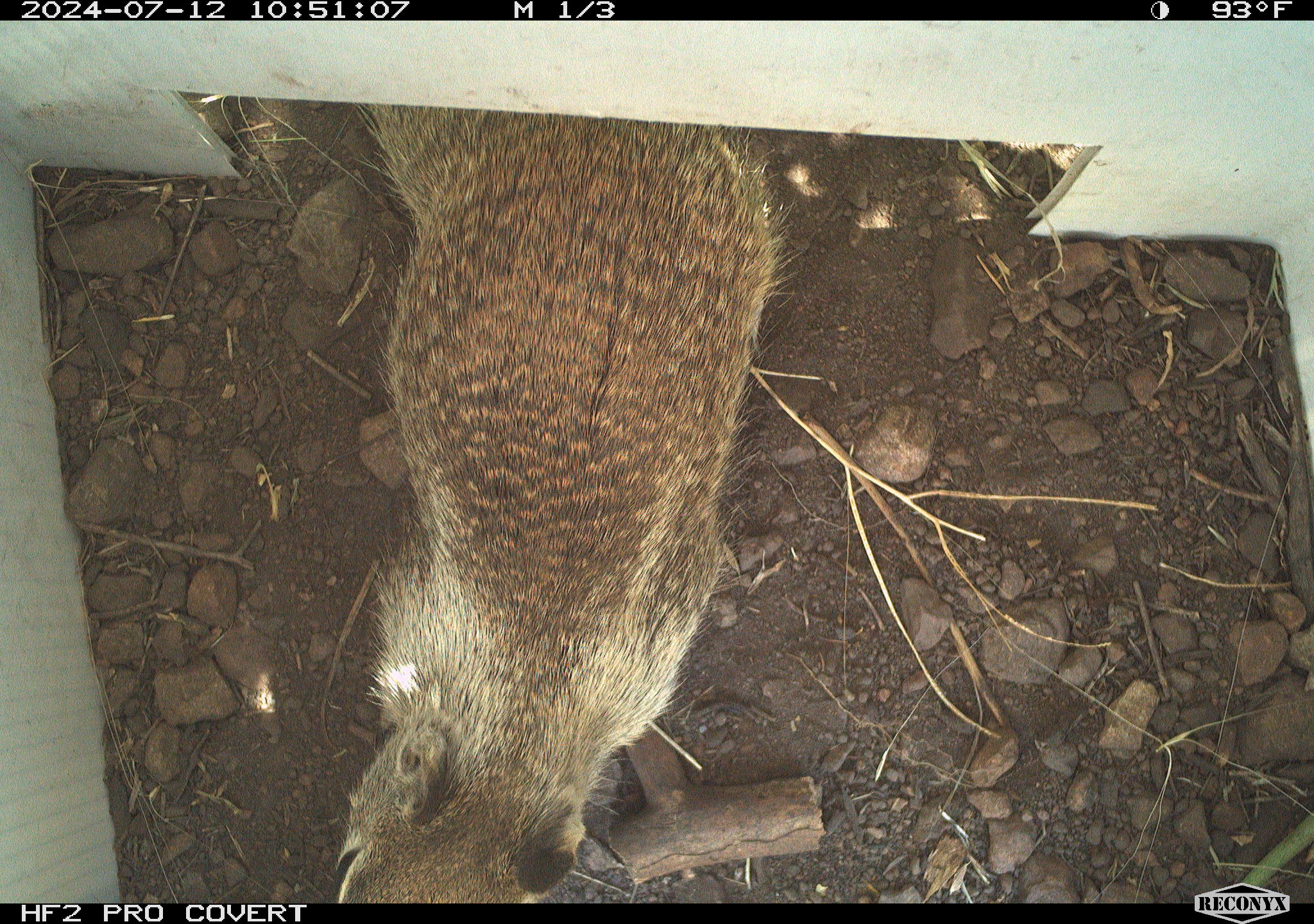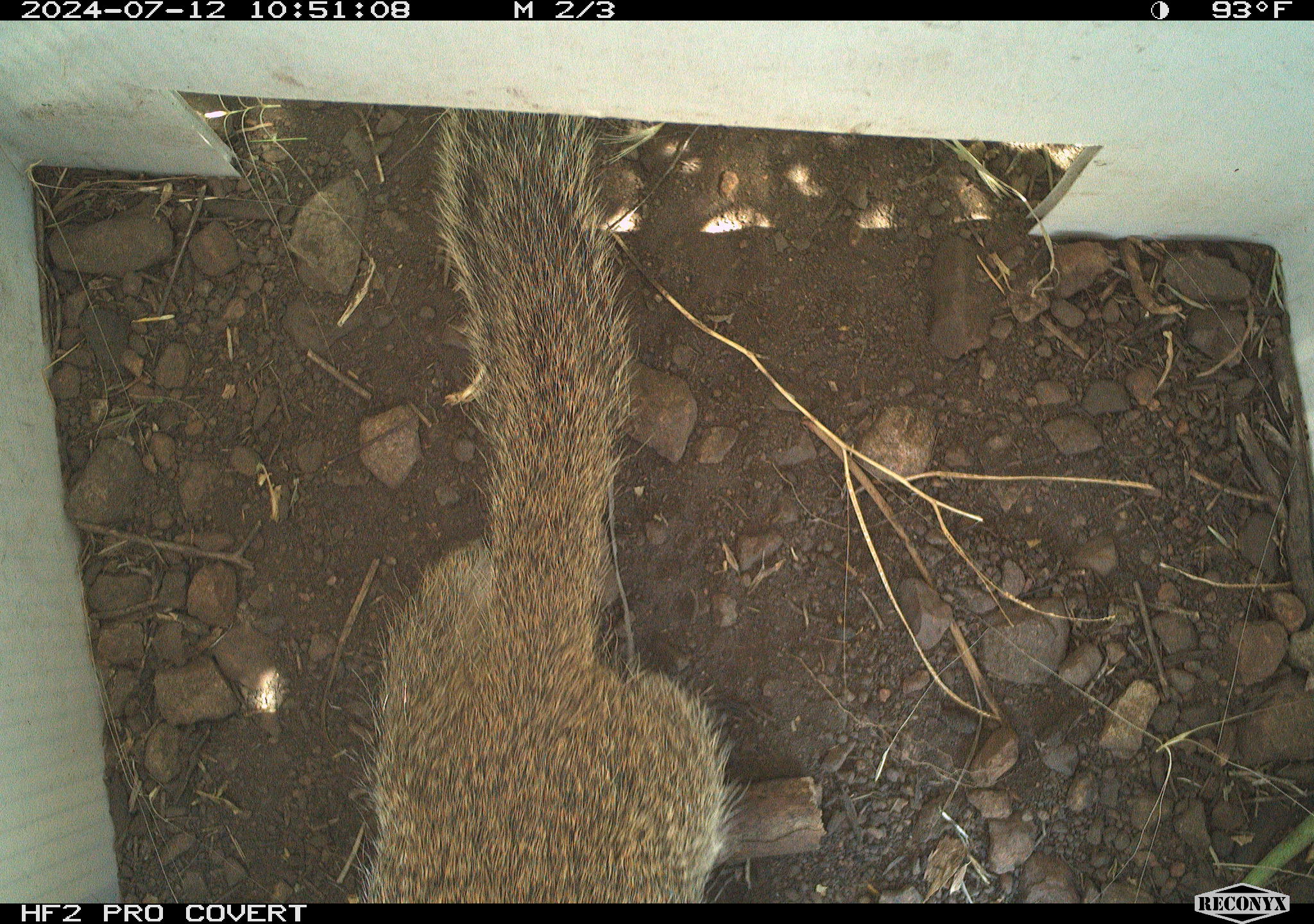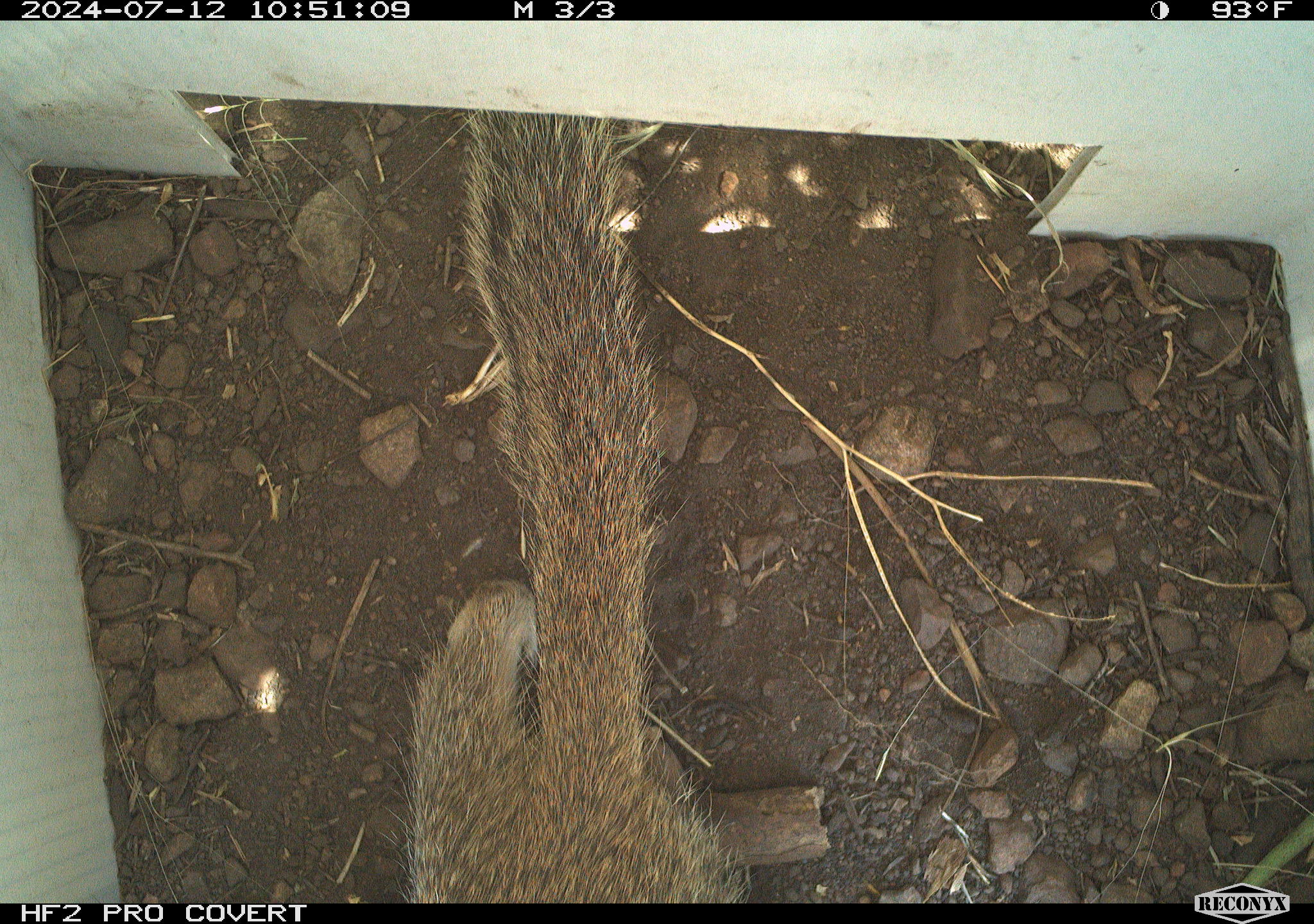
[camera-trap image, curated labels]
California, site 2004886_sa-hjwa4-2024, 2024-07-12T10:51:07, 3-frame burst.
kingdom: Animalia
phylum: Chordata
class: Mammalia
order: Rodentia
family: Sciuridae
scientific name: Sciuridae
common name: squirrels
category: sciuridae family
Sciuridae family (squirrels) (Sciuridae).